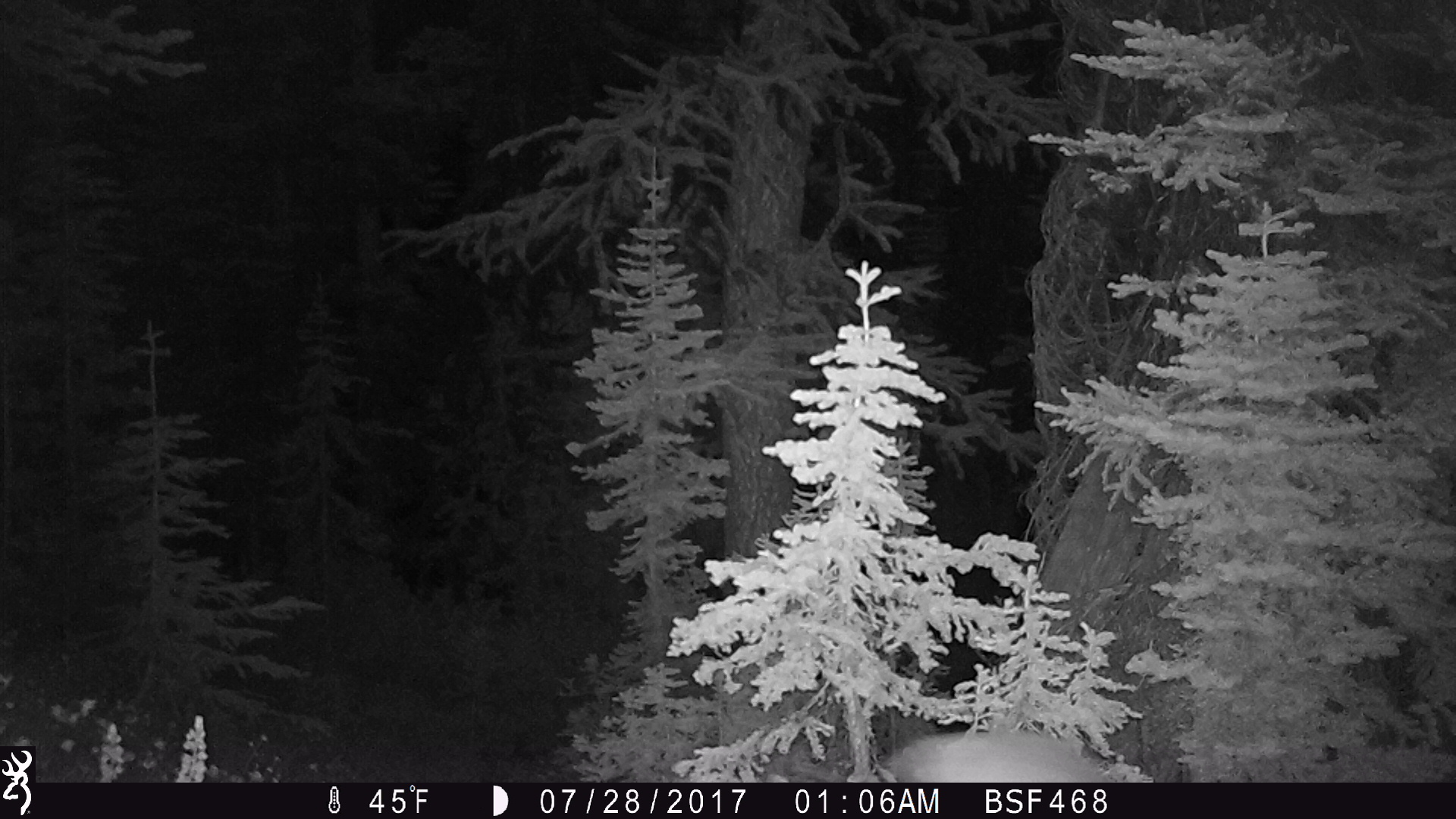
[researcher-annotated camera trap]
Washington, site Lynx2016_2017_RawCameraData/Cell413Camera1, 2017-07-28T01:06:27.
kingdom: Animalia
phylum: Chordata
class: Mammalia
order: Artiodactyla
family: Cervidae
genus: Odocoileus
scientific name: Odocoileus hemionus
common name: mule deer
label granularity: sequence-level